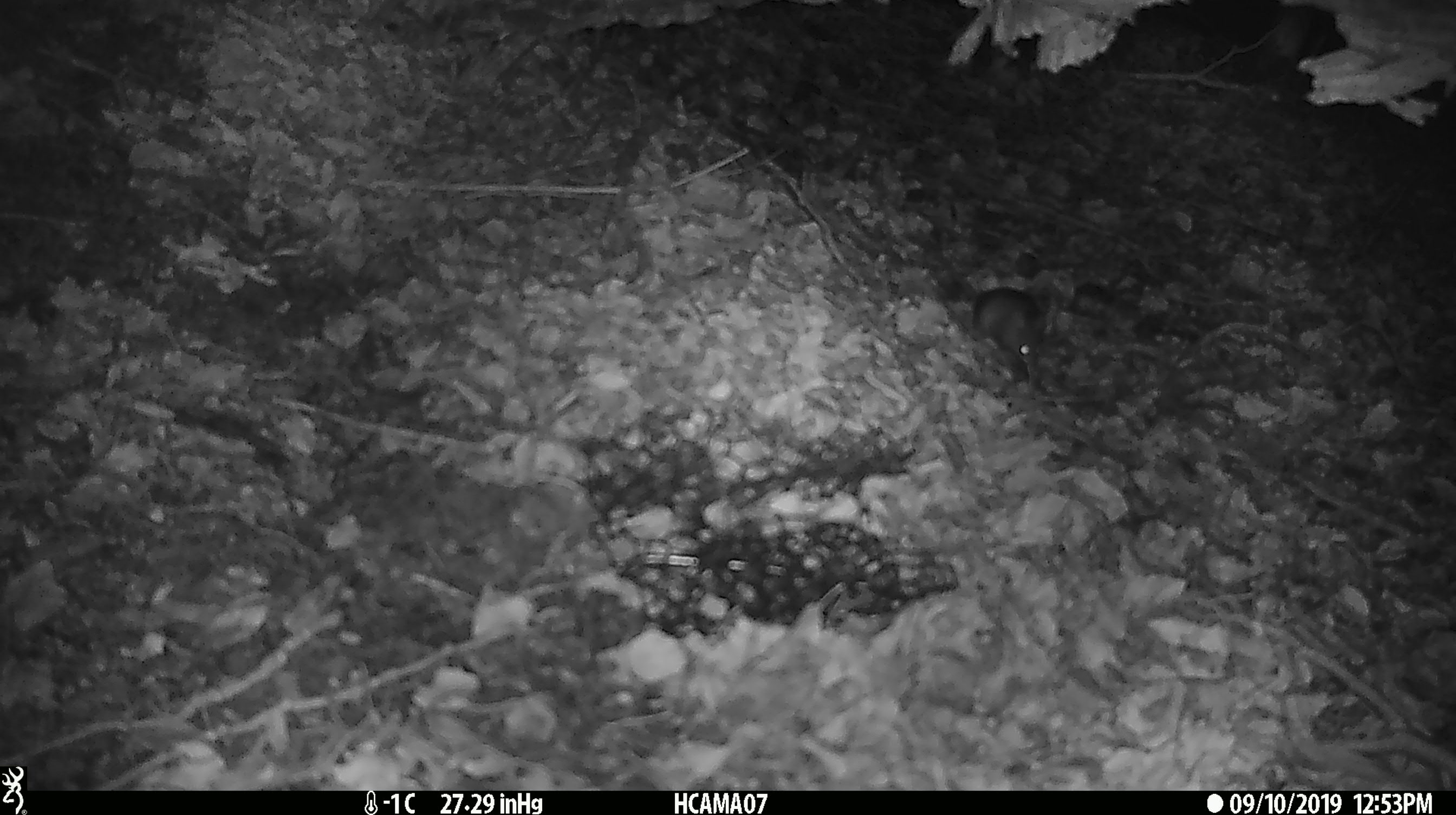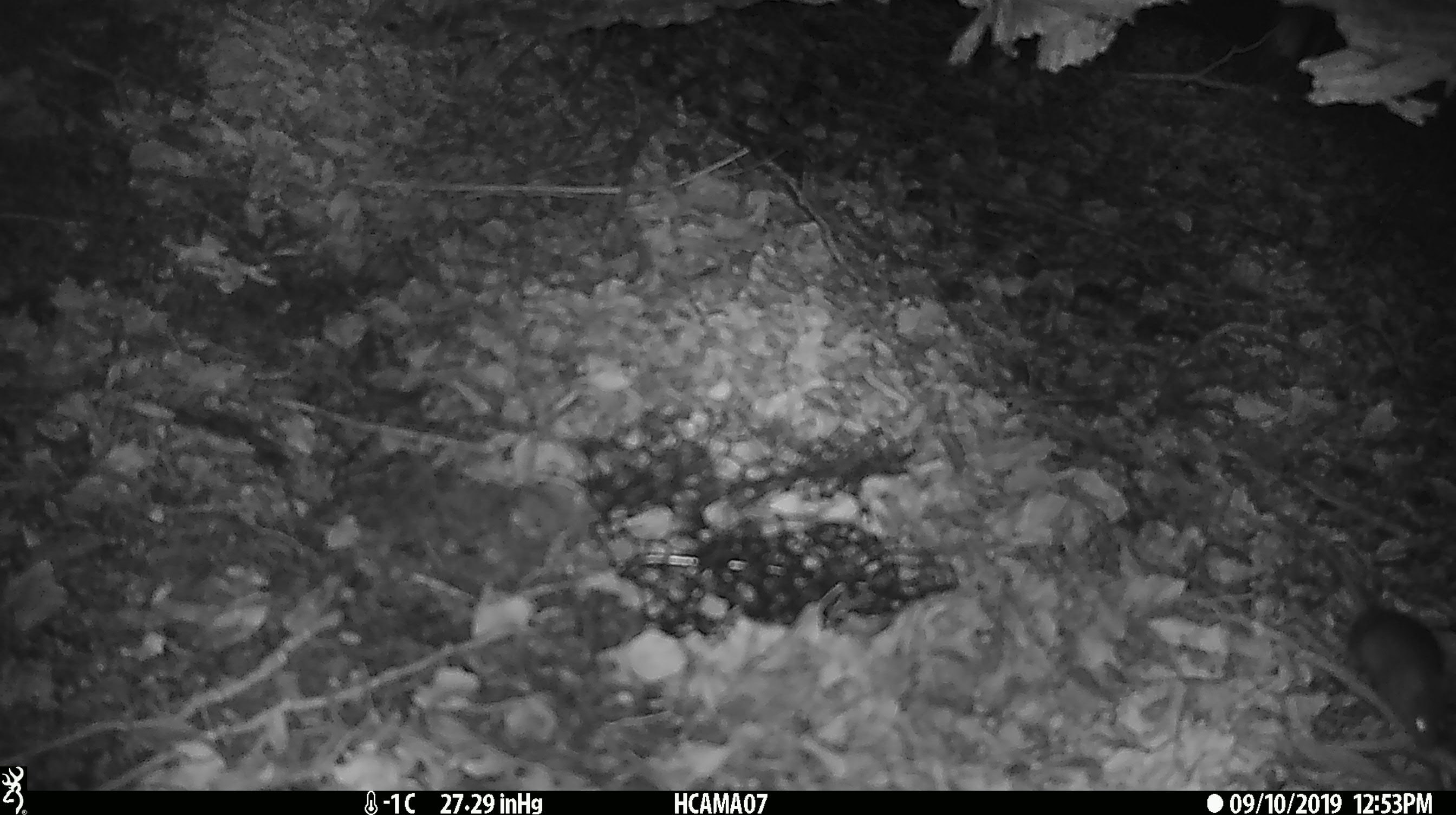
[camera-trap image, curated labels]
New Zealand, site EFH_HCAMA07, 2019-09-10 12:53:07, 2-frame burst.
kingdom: Animalia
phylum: Chordata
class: Mammalia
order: Rodentia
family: Muridae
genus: Mus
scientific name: Mus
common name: mouse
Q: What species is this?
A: Mouse (Mus).